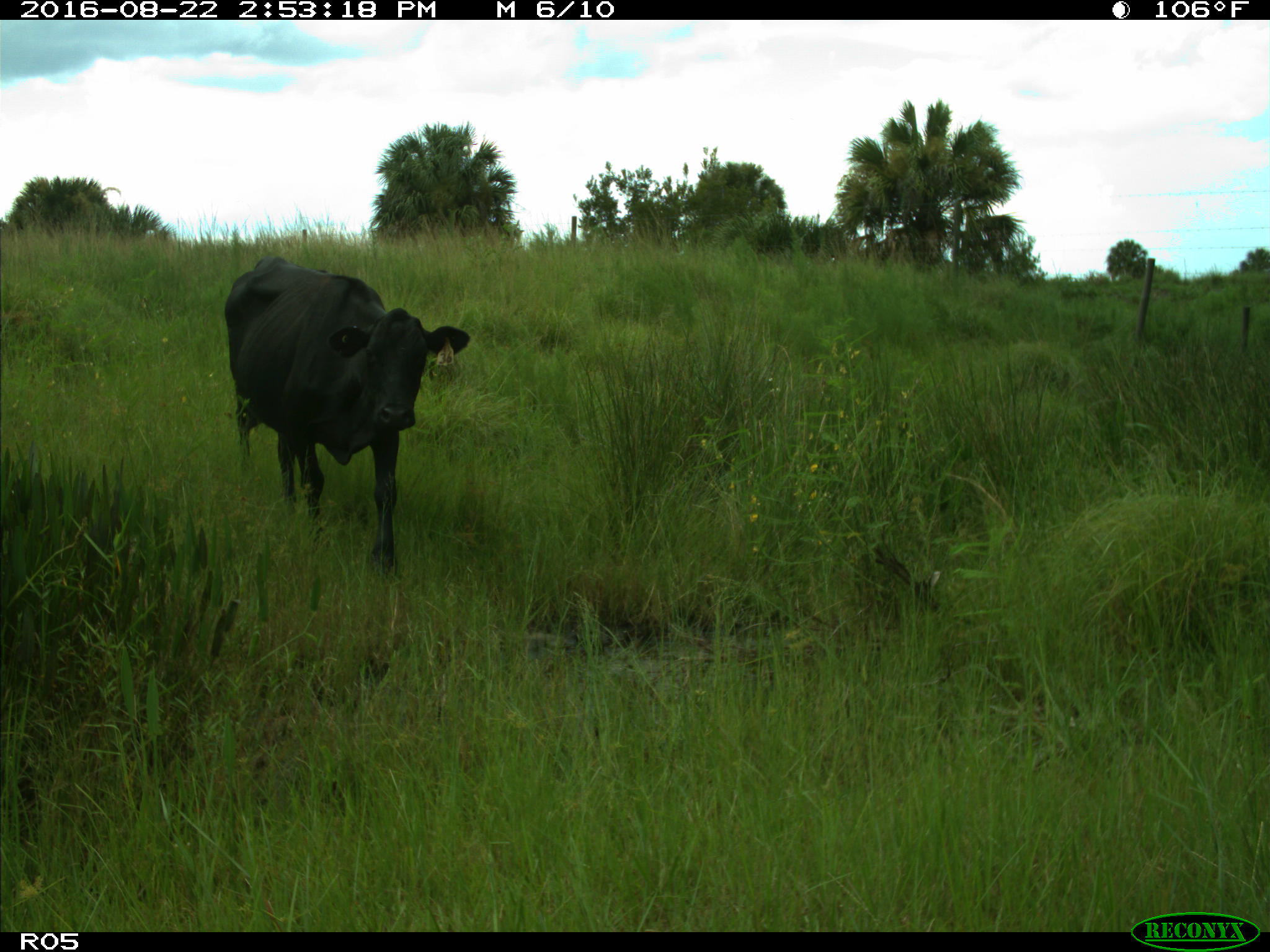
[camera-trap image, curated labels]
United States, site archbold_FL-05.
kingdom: Animalia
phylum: Chordata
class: Mammalia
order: Artiodactyla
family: Bovidae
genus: Bos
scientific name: Bos taurus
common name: domestic cow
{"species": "Bos taurus (domestic cow)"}